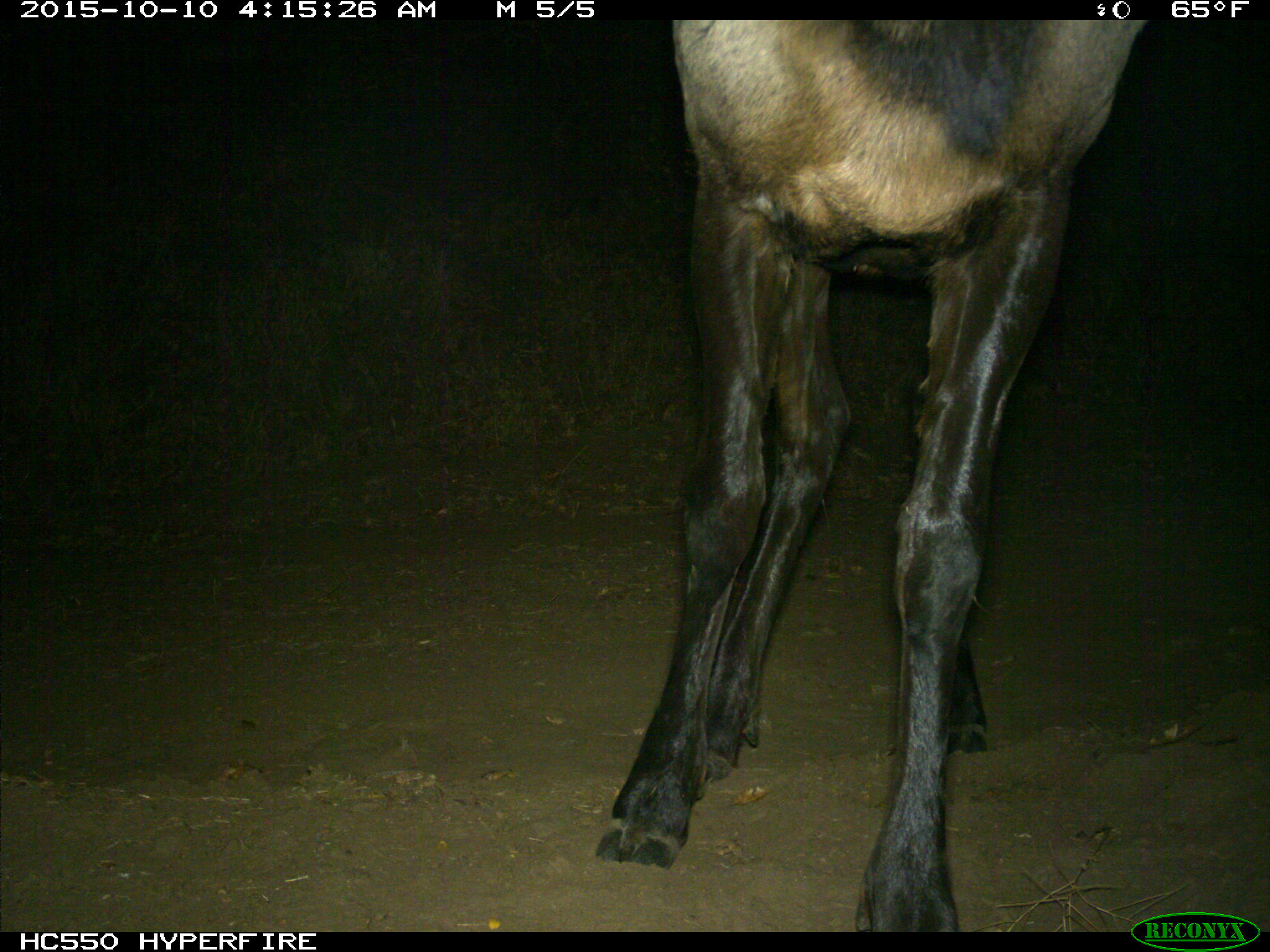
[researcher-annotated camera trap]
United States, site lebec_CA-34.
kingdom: Animalia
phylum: Chordata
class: Mammalia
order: Artiodactyla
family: Cervidae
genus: Cervus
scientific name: Cervus canadensis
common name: elk